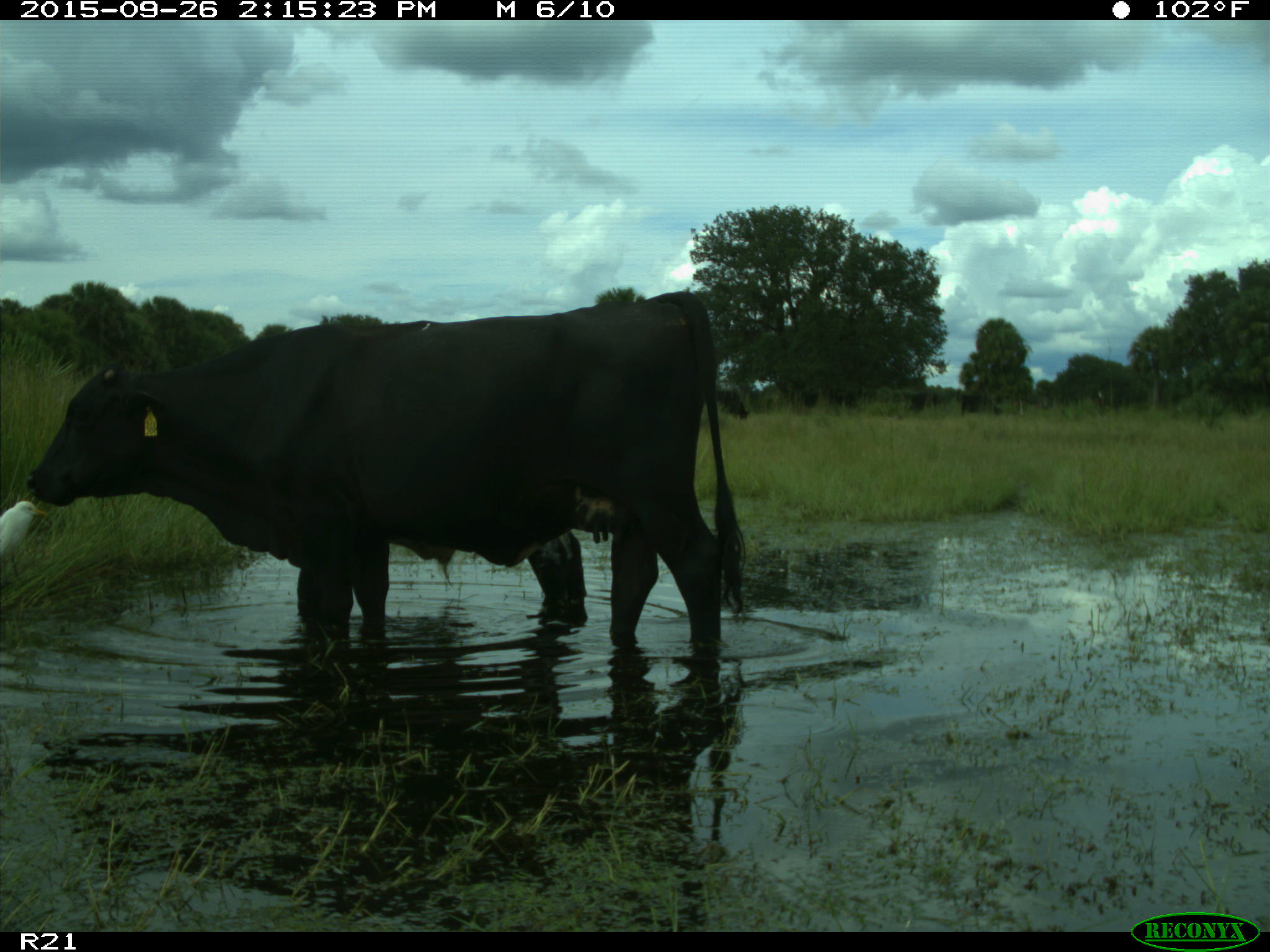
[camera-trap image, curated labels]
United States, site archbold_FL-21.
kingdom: Animalia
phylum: Chordata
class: Mammalia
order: Artiodactyla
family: Bovidae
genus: Bos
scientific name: Bos taurus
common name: domestic cow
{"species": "Bos taurus (domestic cow)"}